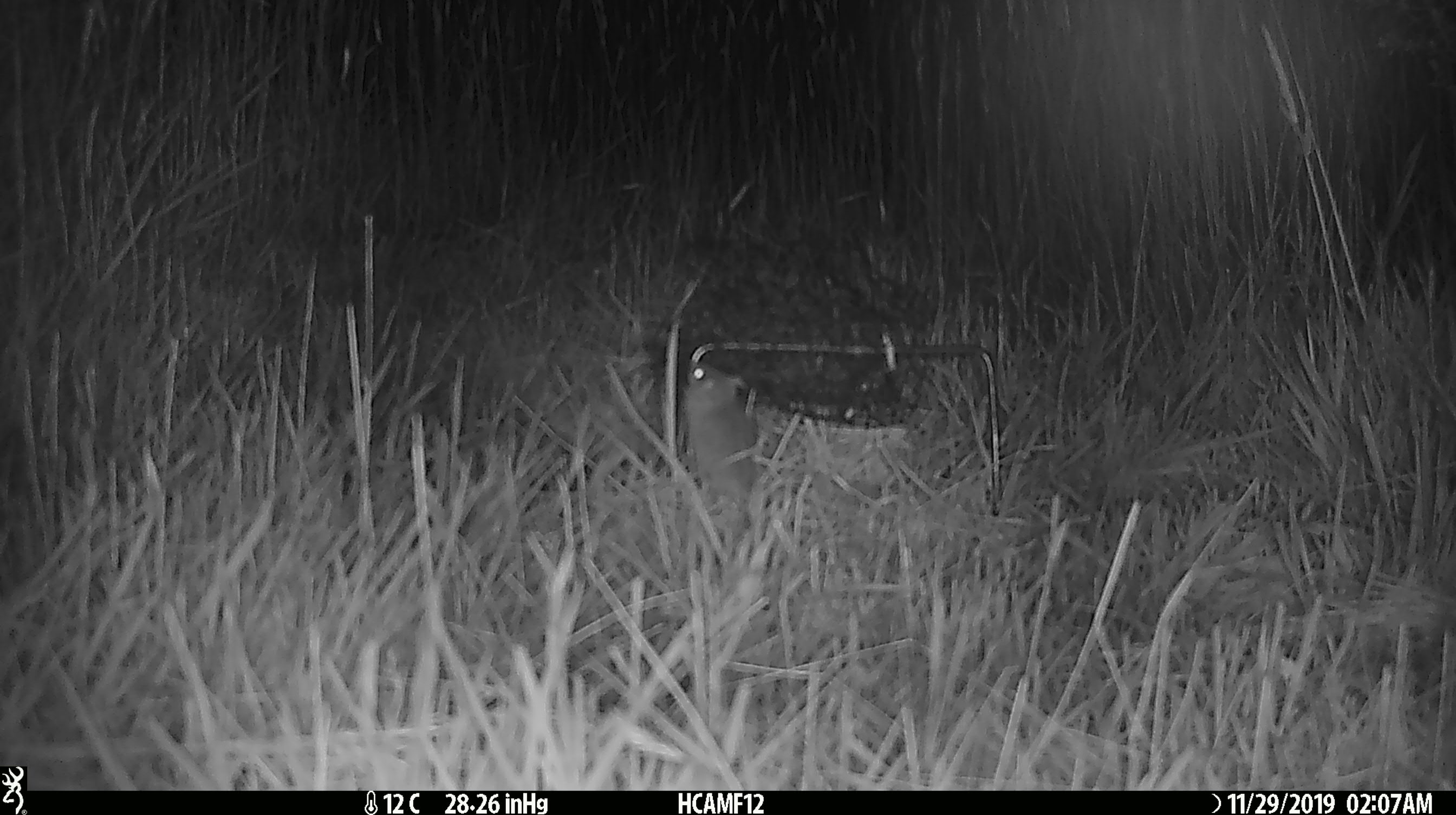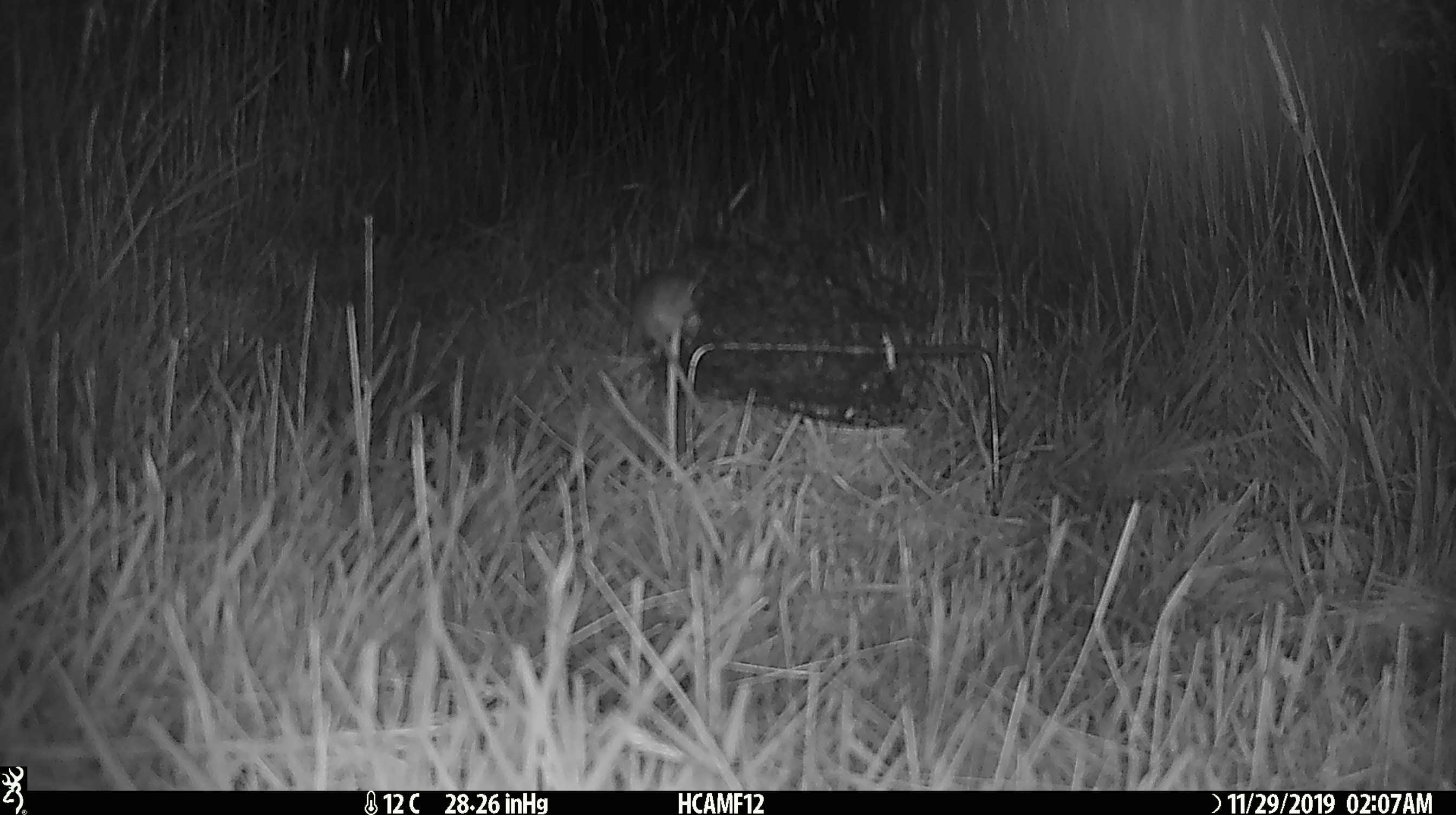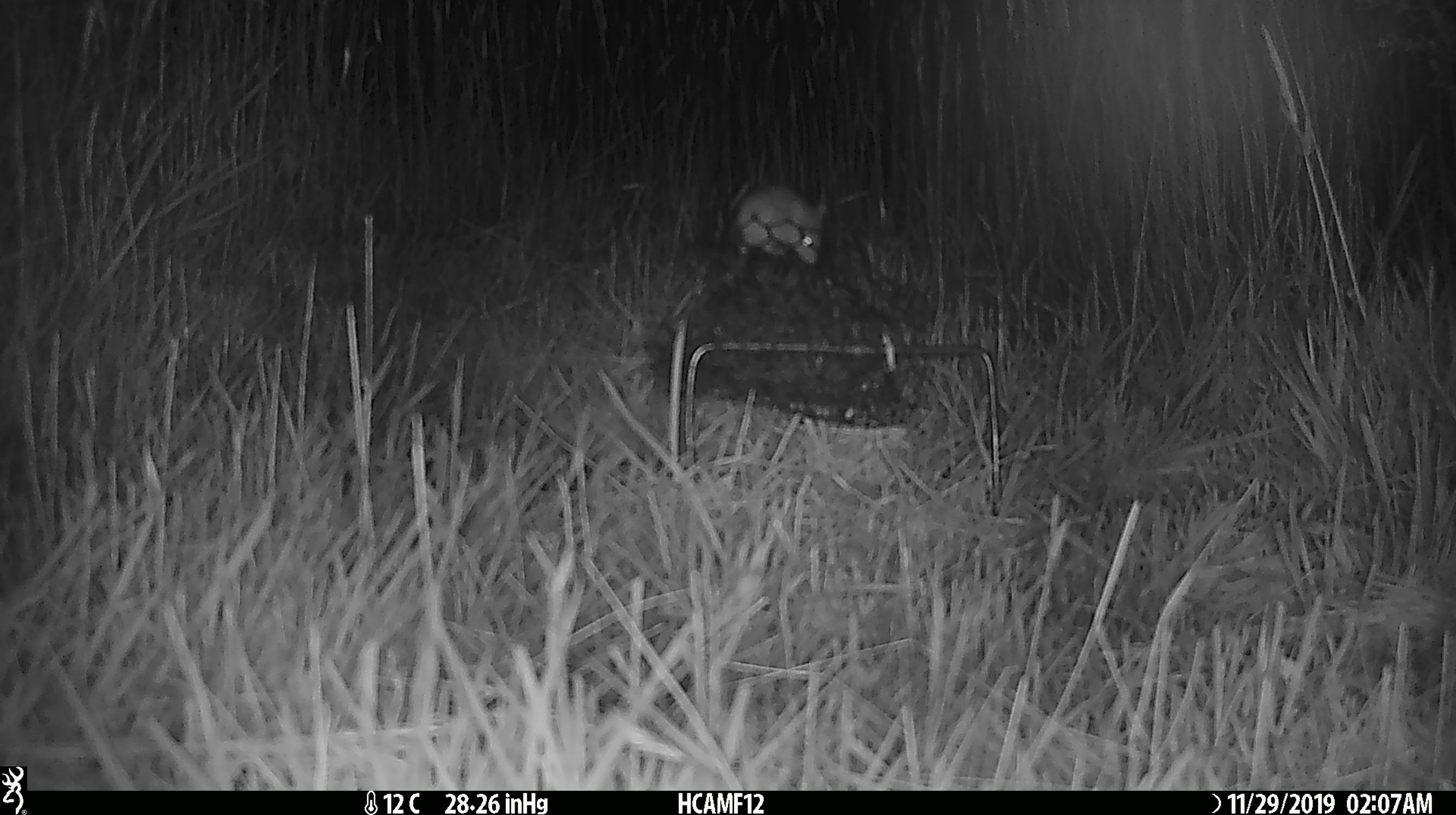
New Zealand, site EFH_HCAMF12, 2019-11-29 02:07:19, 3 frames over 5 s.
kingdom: Animalia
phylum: Chordata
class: Mammalia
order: Rodentia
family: Muridae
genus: Mus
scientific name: Mus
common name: mouse